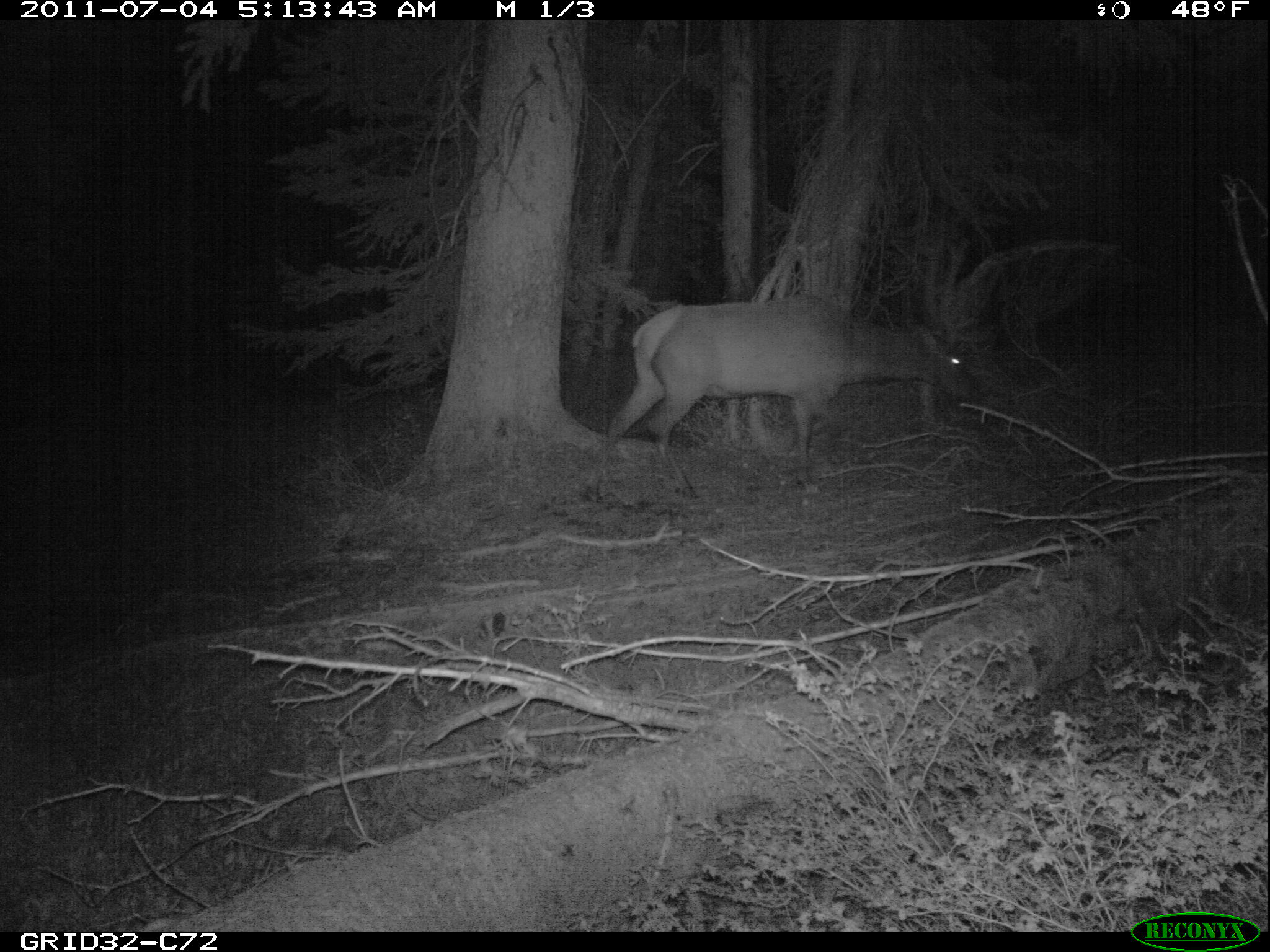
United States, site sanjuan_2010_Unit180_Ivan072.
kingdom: Animalia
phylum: Chordata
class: Mammalia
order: Artiodactyla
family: Cervidae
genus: Cervus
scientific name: Cervus elaphus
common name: red deer